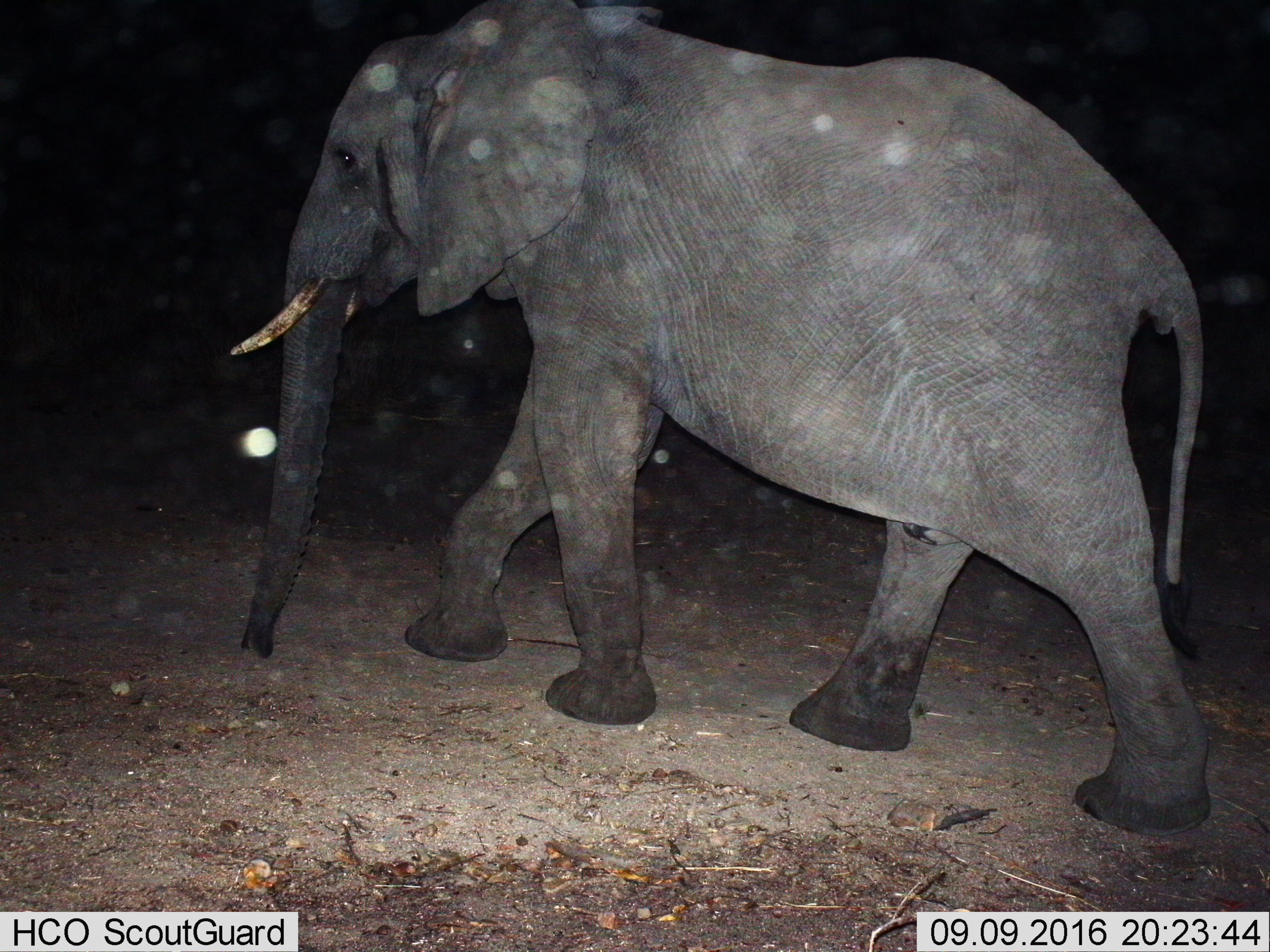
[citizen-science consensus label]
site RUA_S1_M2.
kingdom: Animalia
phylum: Chordata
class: Mammalia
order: Proboscidea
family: Elephantidae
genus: Loxodonta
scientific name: Loxodonta africana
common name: african bush elephant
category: elephant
Elephant (african bush elephant) (Loxodonta africana), count 1. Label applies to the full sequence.